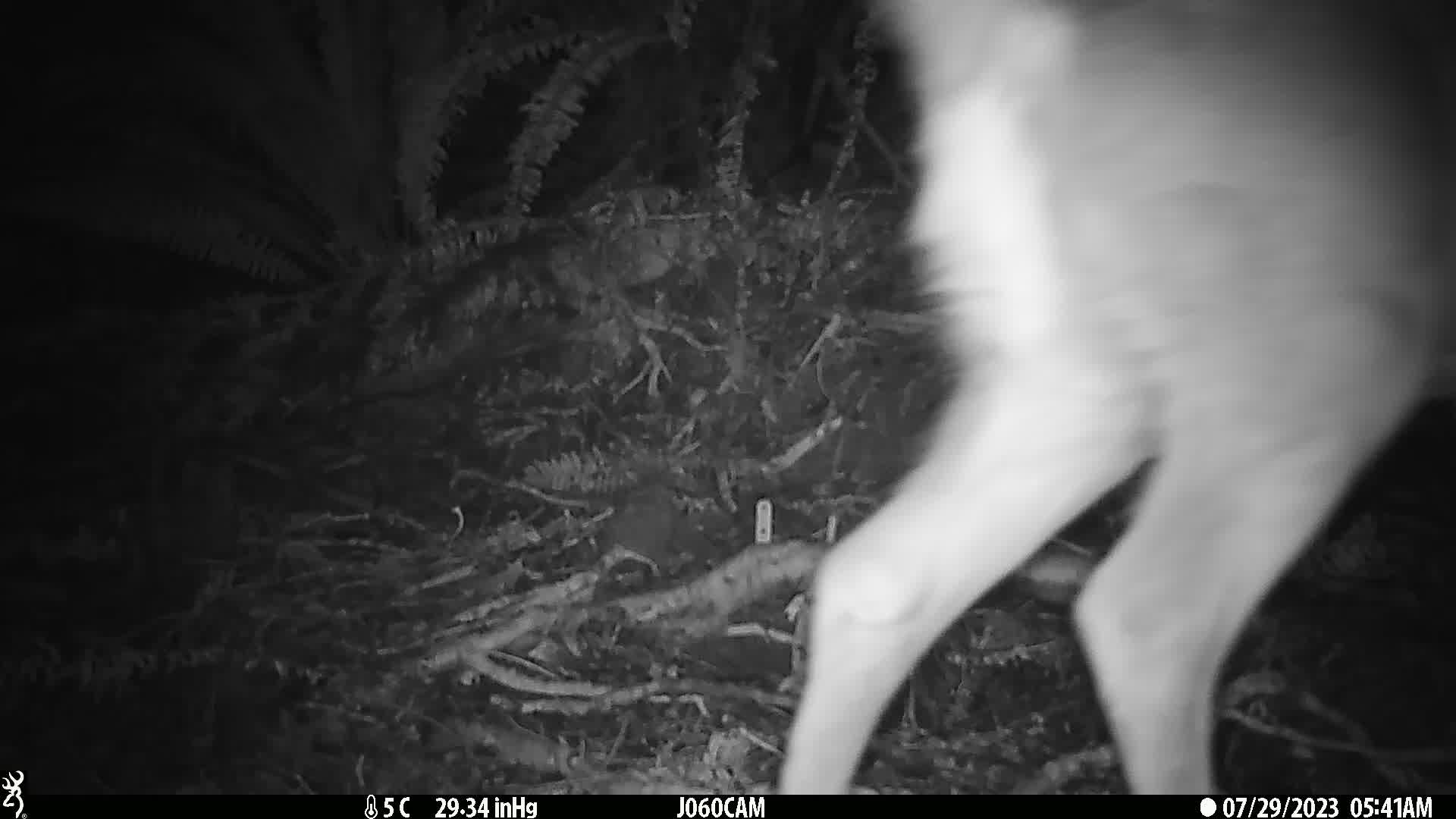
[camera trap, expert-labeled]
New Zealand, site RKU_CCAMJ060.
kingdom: Animalia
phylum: Chordata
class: Mammalia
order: Artiodactyla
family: Cervidae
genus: Odocoileus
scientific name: Odocoileus virginianus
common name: white-tailed deer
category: white tailed deer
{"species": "white tailed deer (white-tailed deer) (Odocoileus virginianus)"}